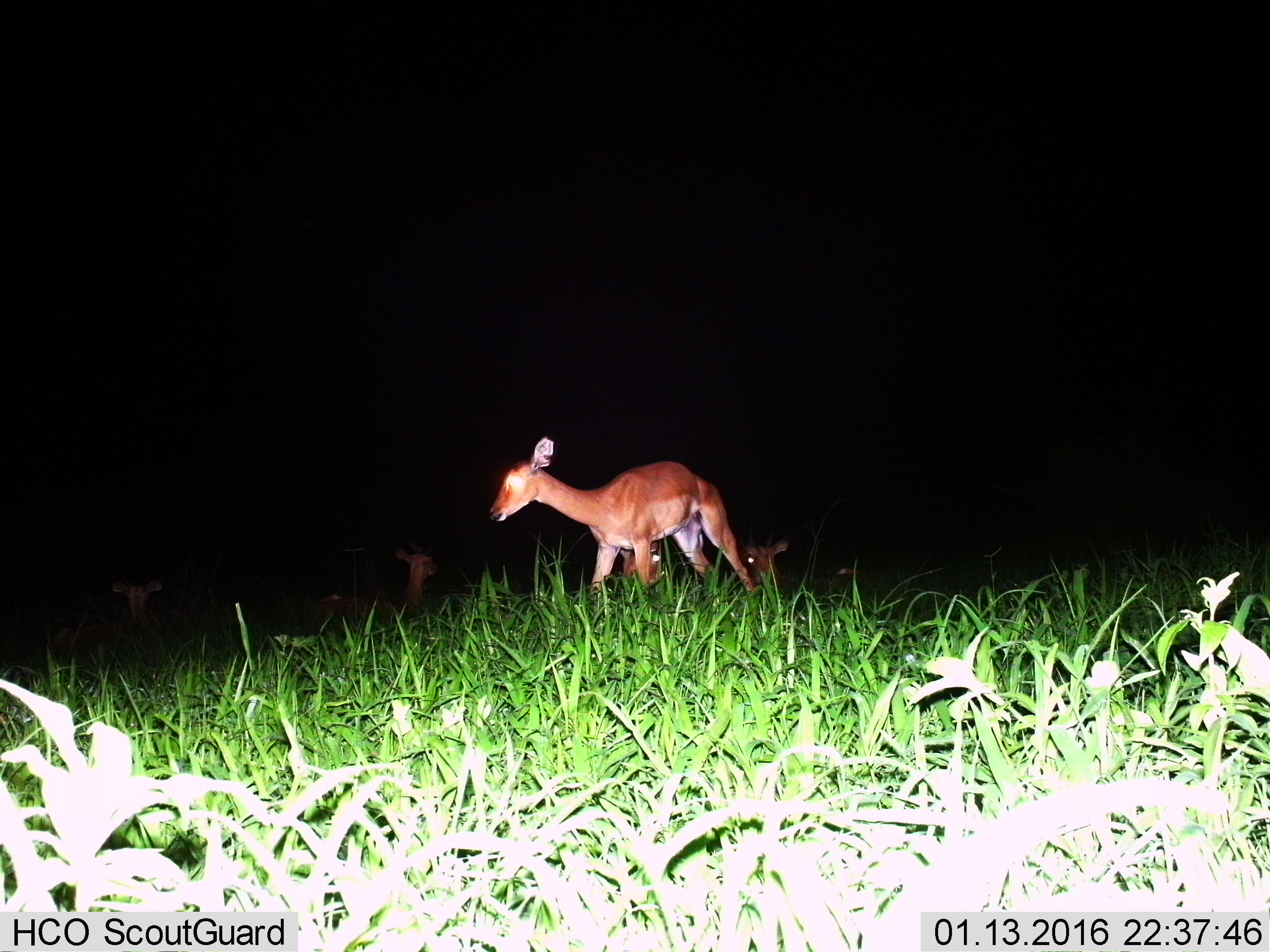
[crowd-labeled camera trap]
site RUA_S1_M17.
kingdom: Animalia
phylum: Chordata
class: Mammalia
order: Artiodactyla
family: Bovidae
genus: Aepyceros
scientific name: Aepyceros melampus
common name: impala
Impala (Aepyceros melampus), count 5. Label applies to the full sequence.